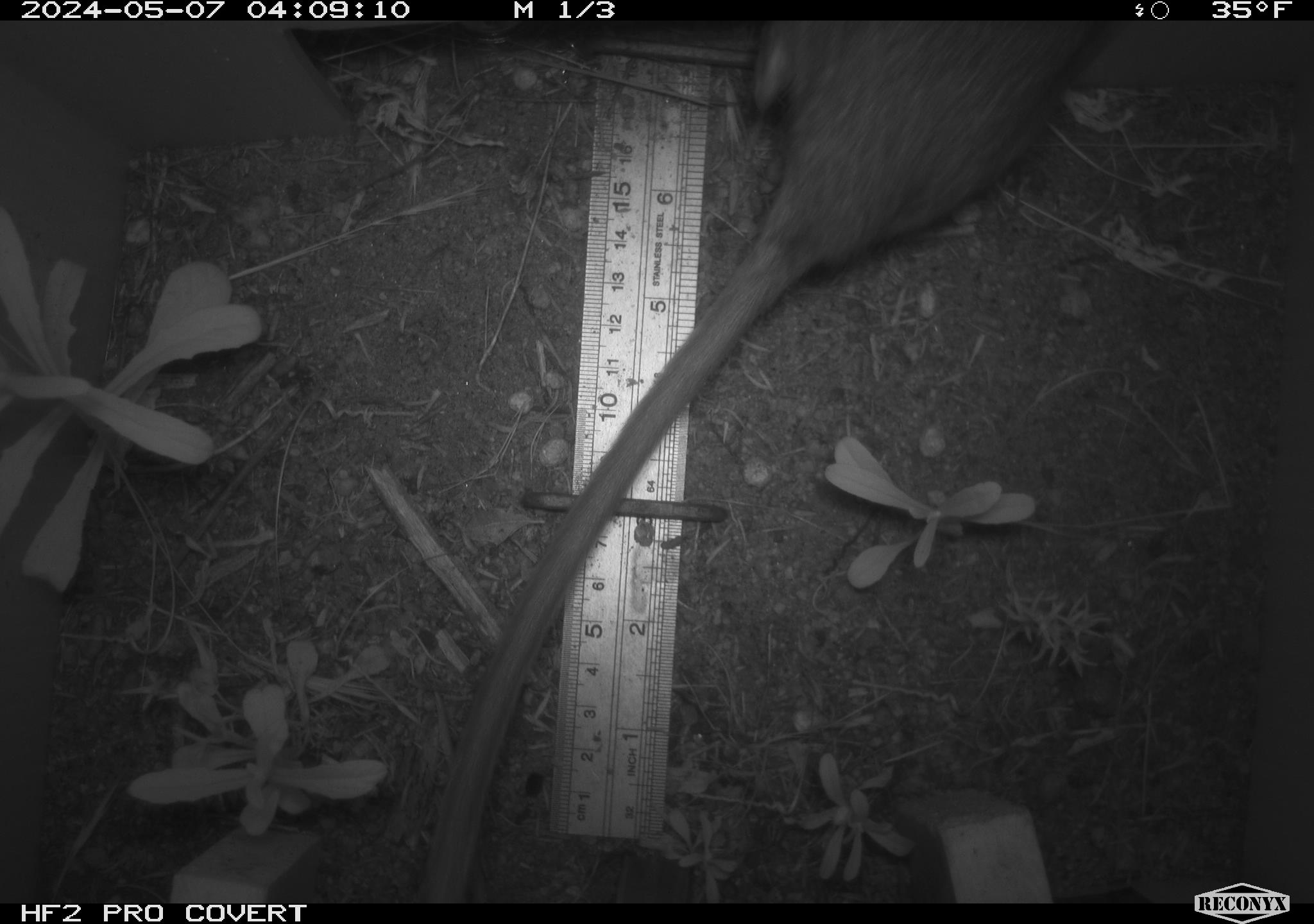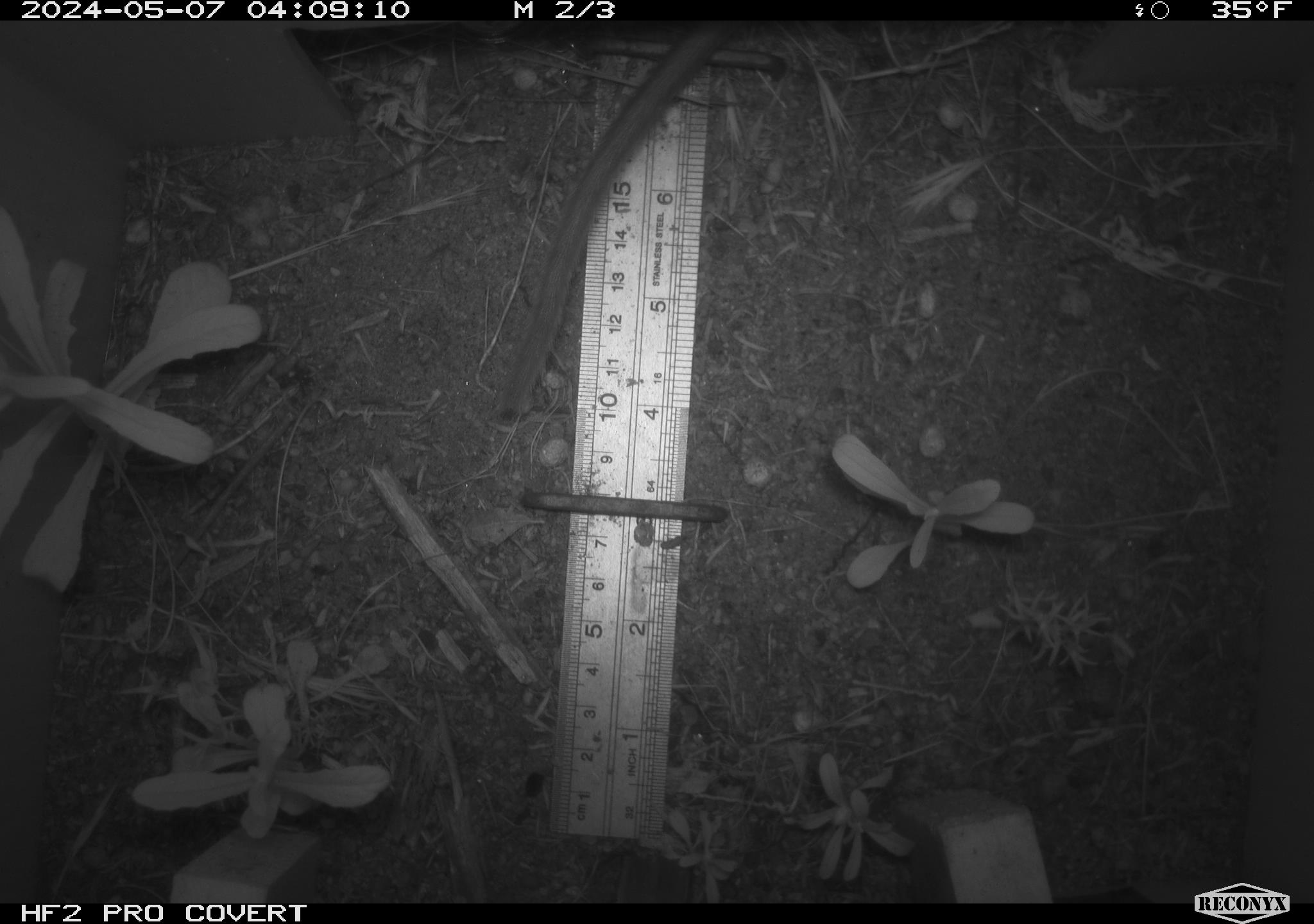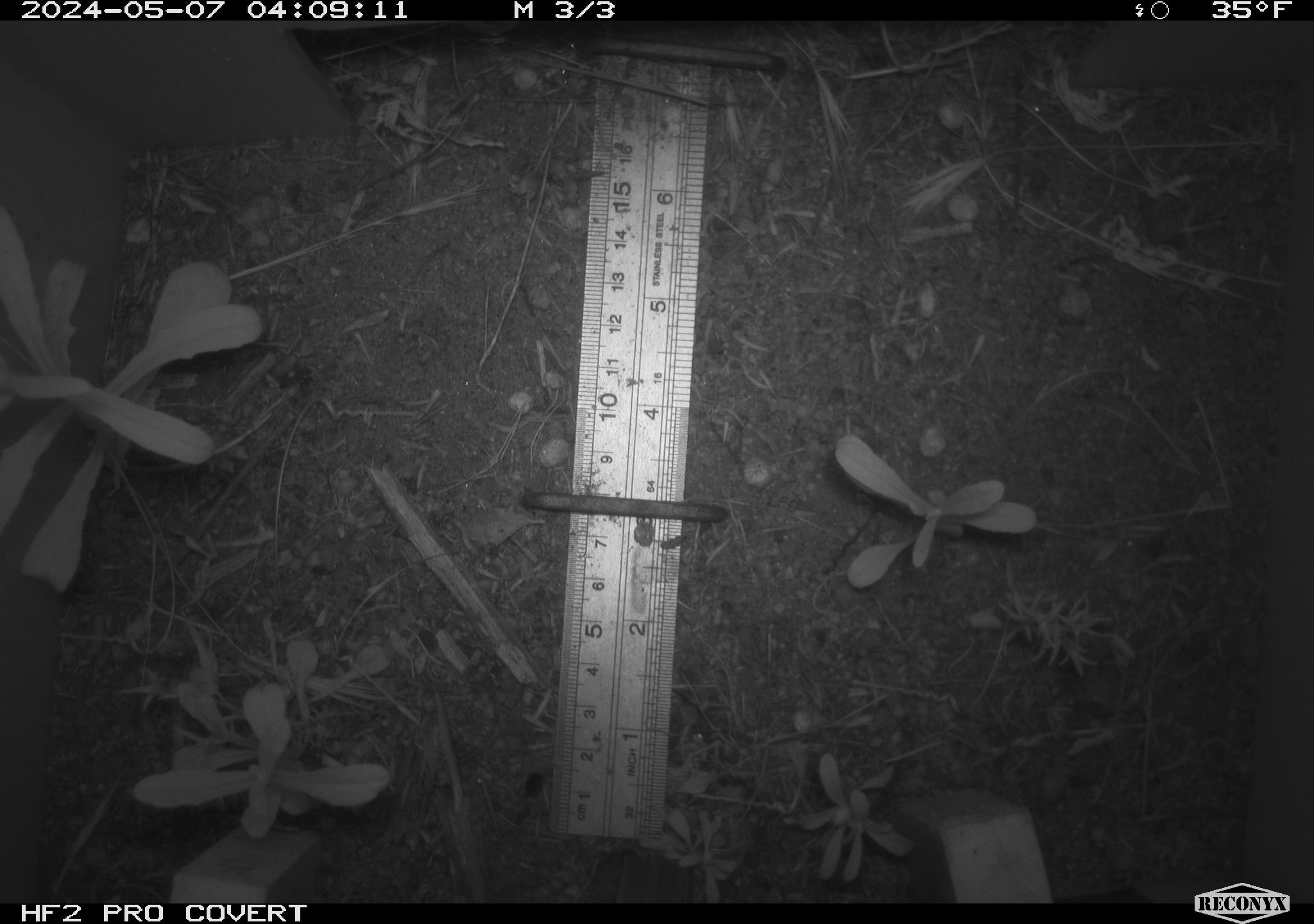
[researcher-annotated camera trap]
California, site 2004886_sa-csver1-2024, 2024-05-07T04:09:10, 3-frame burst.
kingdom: Animalia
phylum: Chordata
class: Mammalia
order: Rodentia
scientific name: Rodentia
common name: rodent